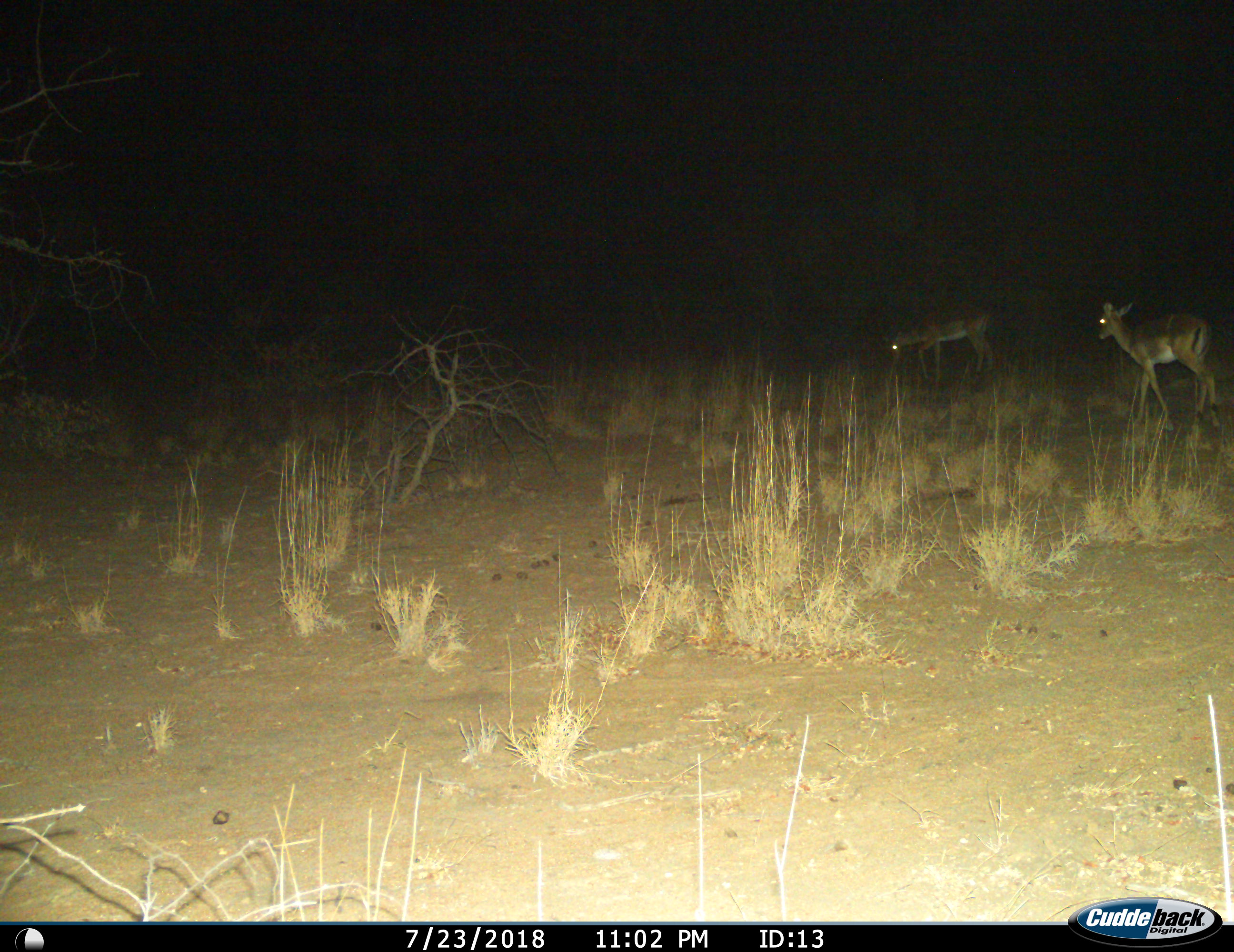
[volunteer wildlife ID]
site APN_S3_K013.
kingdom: Animalia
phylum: Chordata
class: Mammalia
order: Artiodactyla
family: Bovidae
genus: Aepyceros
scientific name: Aepyceros melampus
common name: impala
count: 2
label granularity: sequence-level